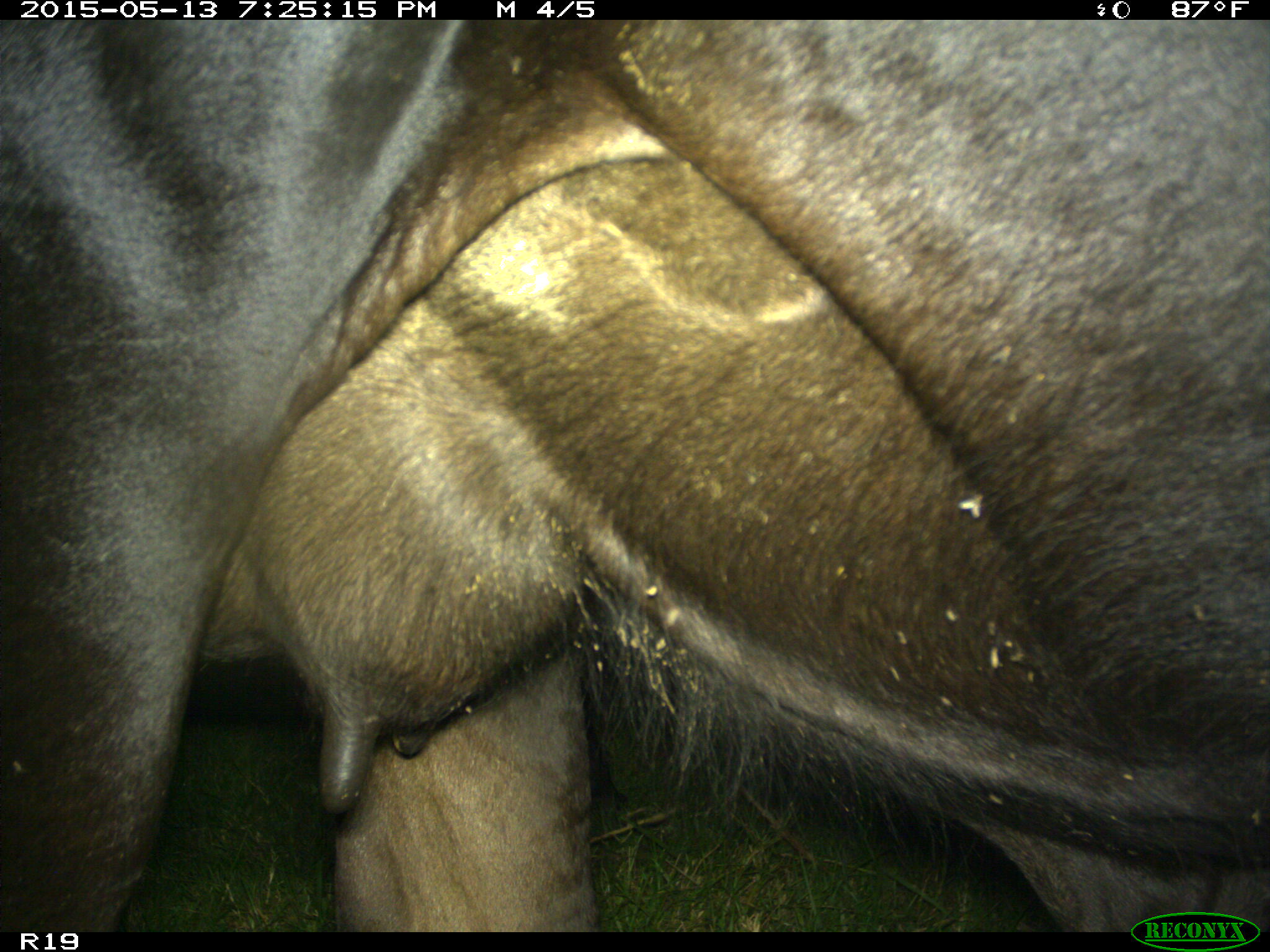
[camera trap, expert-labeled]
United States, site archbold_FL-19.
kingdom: Animalia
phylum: Chordata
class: Mammalia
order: Artiodactyla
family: Bovidae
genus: Bos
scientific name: Bos taurus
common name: domestic cow